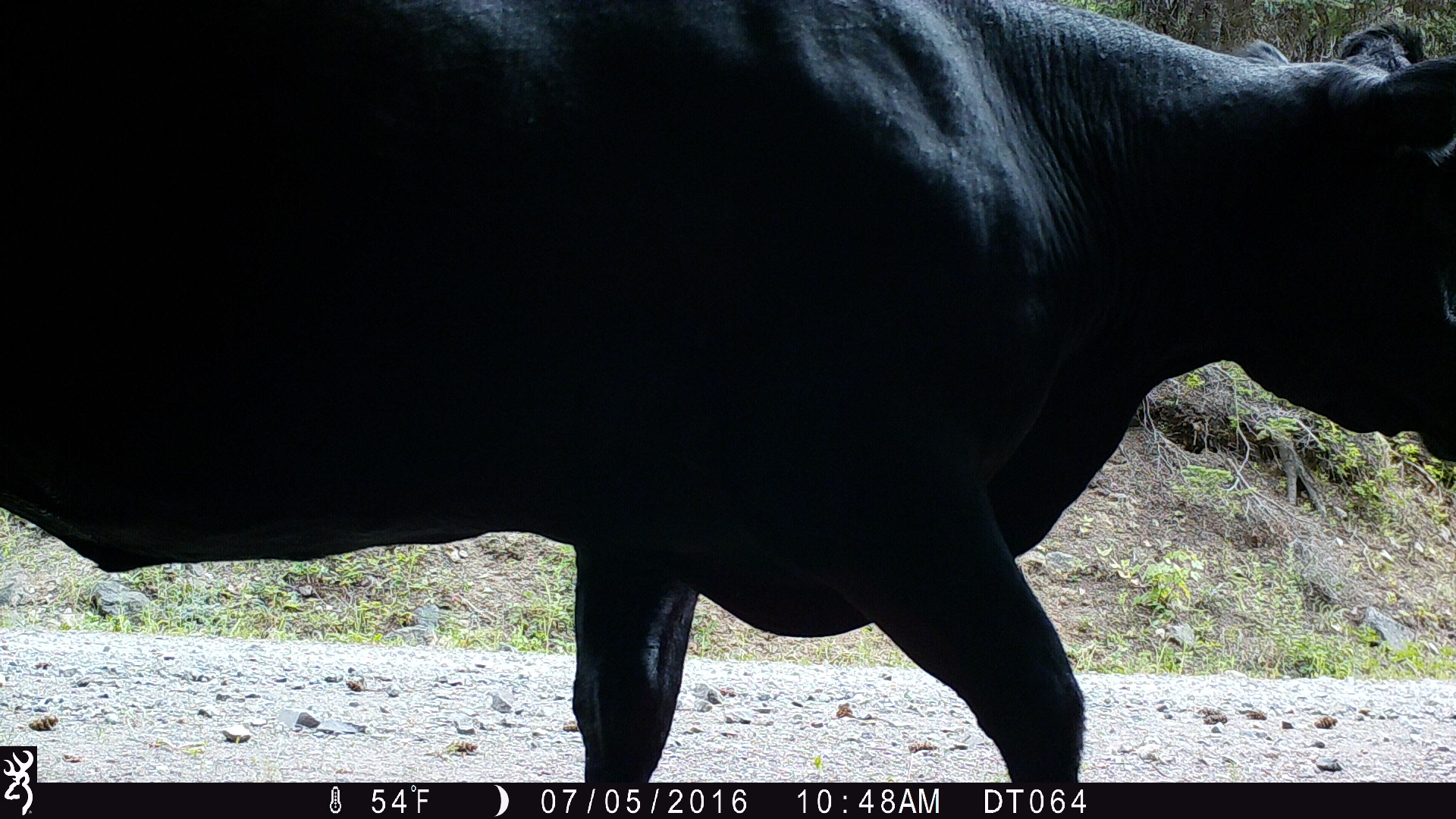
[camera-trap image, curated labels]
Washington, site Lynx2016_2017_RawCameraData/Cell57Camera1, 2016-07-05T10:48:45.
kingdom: Animalia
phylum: Chordata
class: Mammalia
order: Artiodactyla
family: Bovidae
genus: Bos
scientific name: Bos taurus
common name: domestic cattle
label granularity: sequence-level